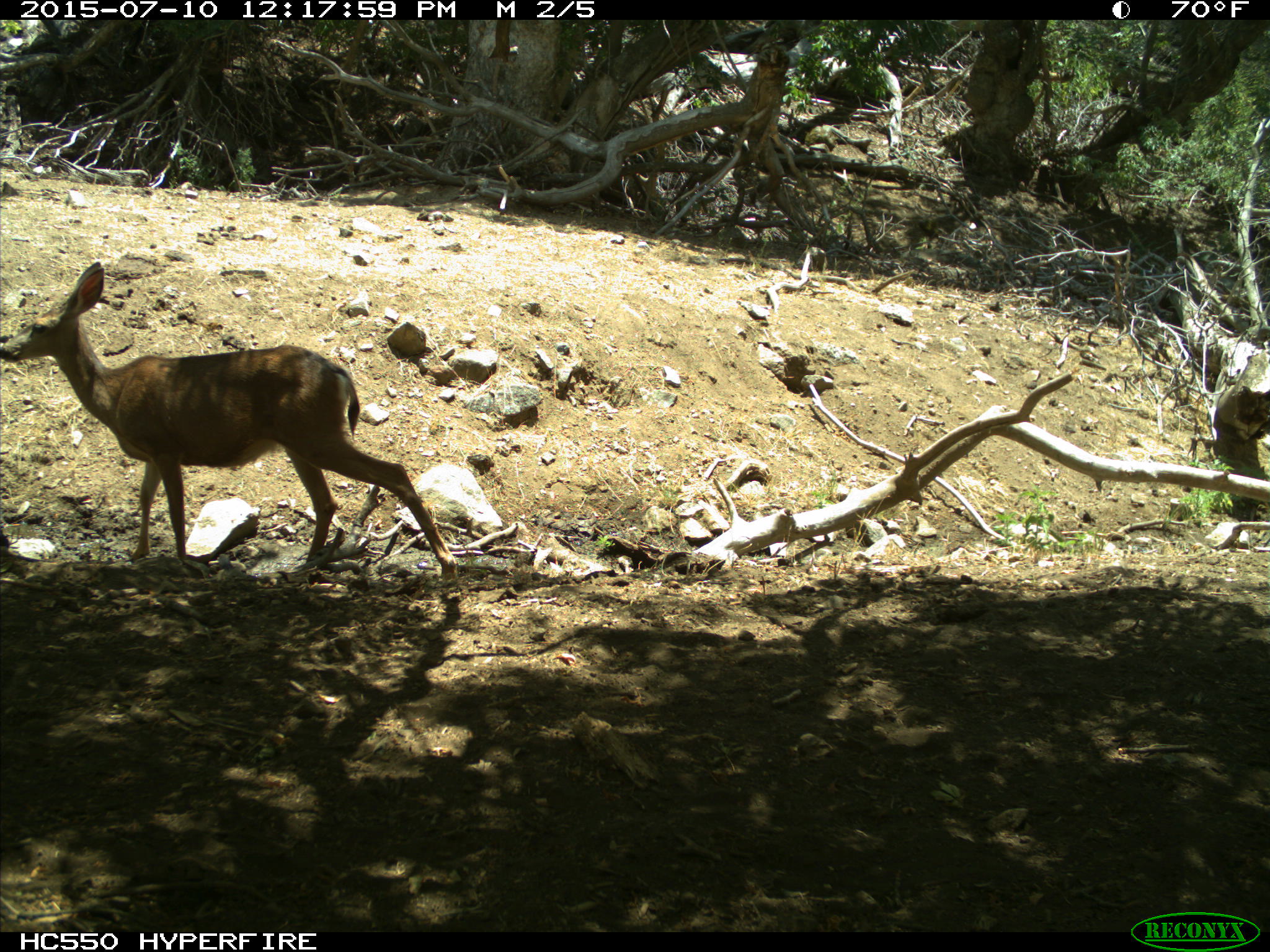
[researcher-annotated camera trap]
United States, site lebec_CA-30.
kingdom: Animalia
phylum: Chordata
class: Mammalia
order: Artiodactyla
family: Cervidae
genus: Odocoileus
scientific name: Odocoileus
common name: deer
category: unidentified deer